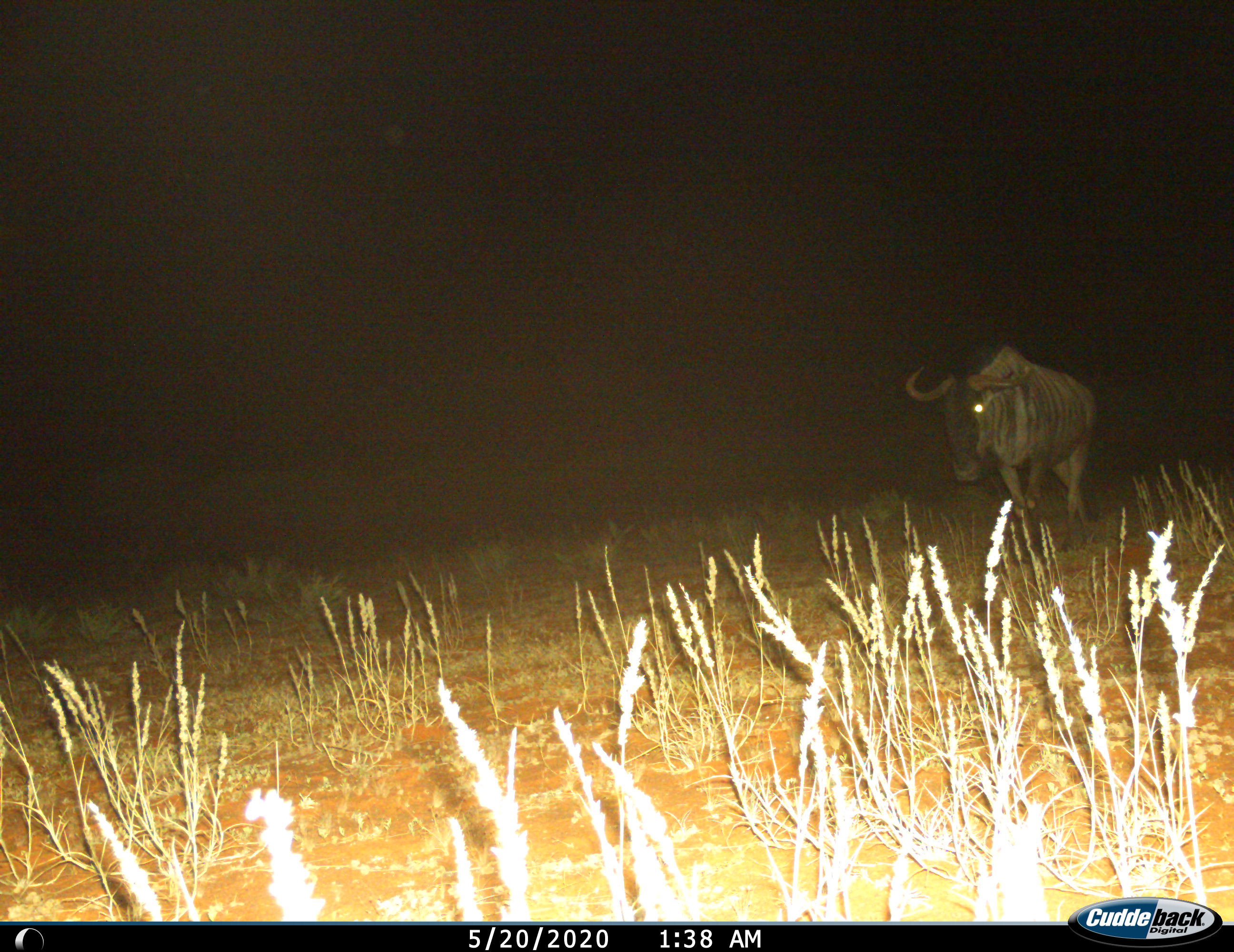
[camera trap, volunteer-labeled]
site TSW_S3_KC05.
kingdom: Animalia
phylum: Chordata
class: Mammalia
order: Artiodactyla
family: Bovidae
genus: Connochaetes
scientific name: Connochaetes taurinus taurinus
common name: blue wildebeest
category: wildebeestblue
Wildebeestblue (blue wildebeest) (Connochaetes taurinus taurinus), count 1. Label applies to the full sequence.